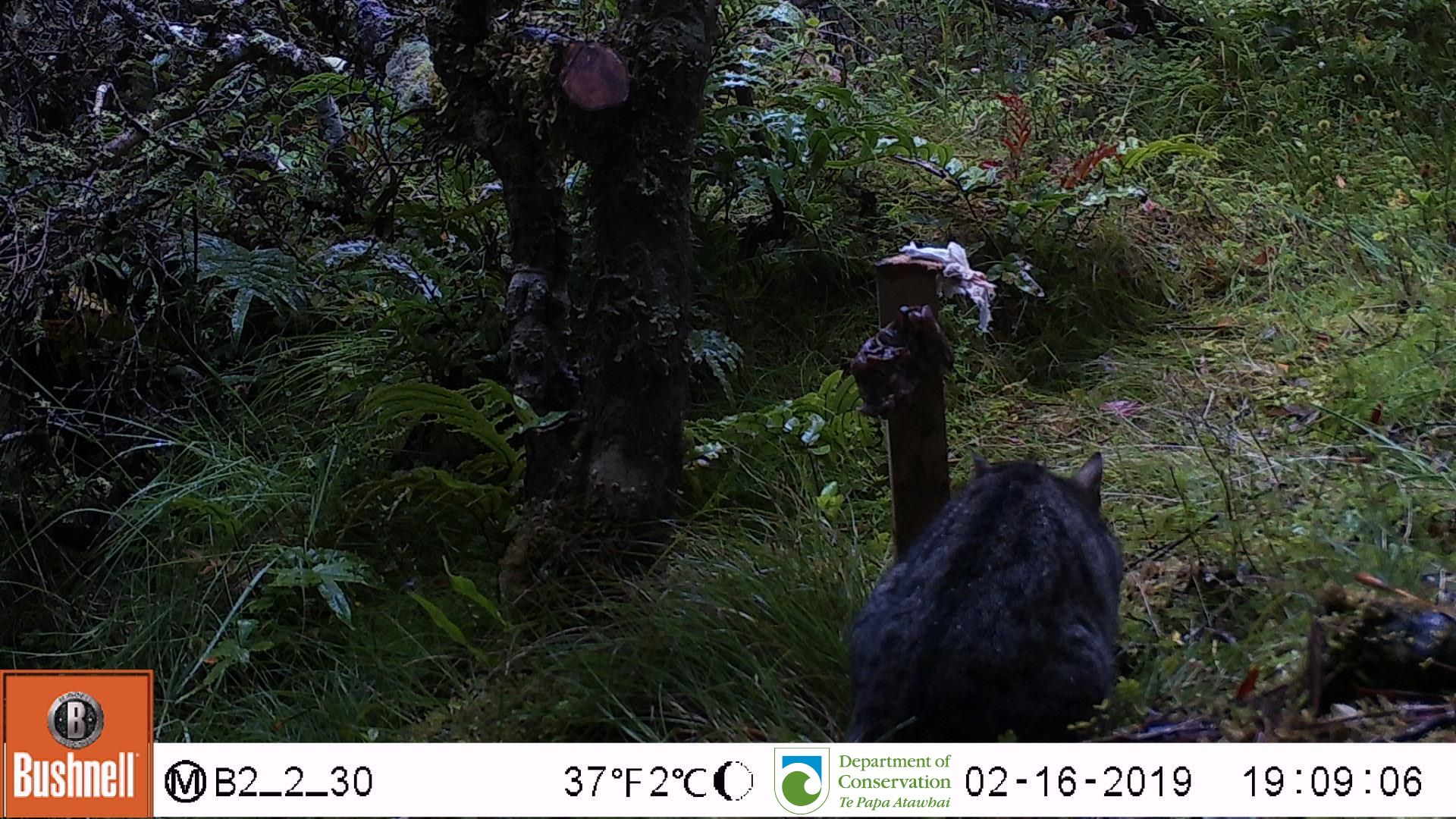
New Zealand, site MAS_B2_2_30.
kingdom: Animalia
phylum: Chordata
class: Mammalia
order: Carnivora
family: Felidae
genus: Felis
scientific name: Felis catus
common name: domestic cat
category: cat